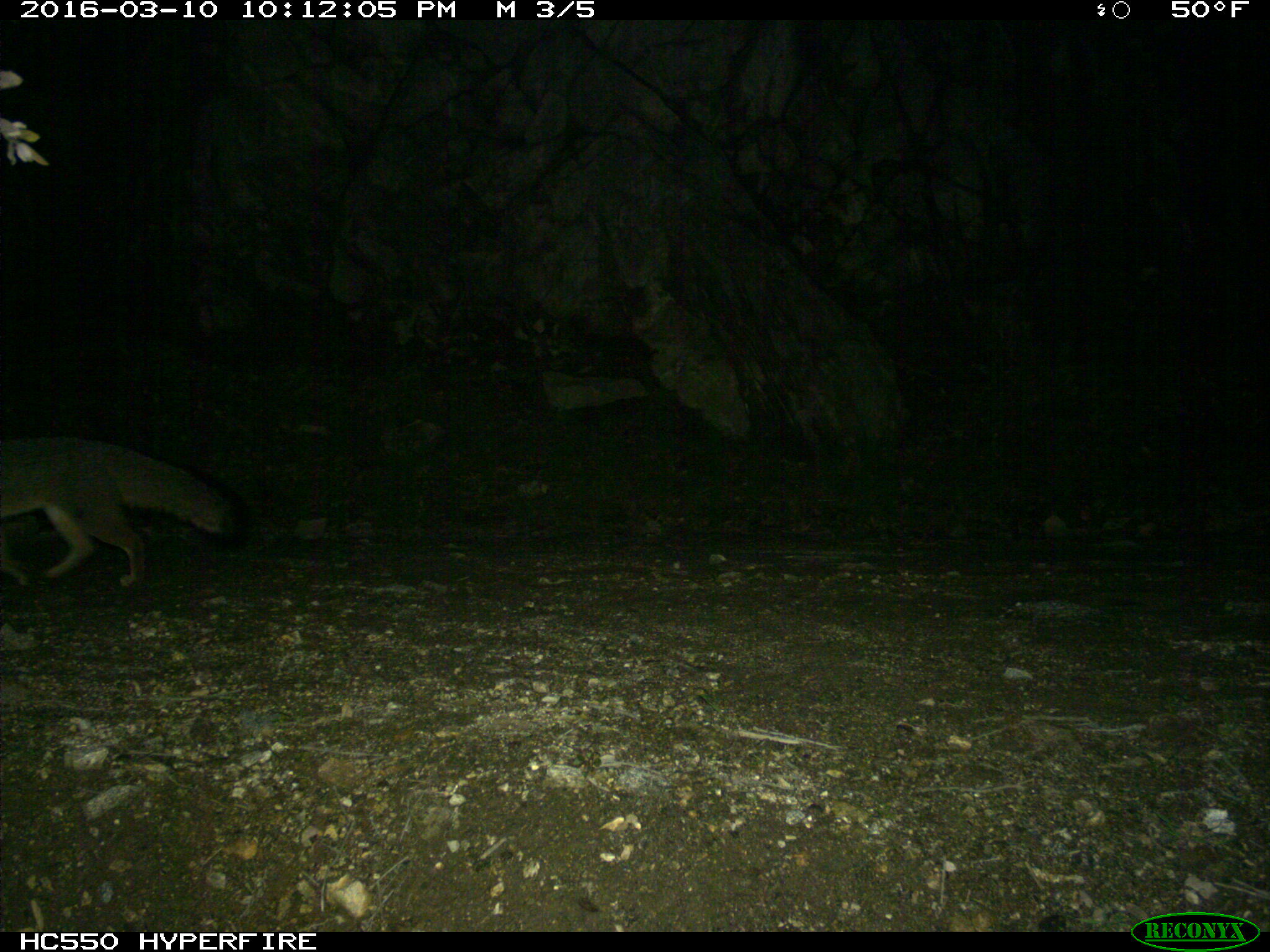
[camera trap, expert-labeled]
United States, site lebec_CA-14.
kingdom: Animalia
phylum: Chordata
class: Mammalia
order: Carnivora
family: Canidae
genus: Urocyon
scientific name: Urocyon cinereoargenteus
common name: gray fox